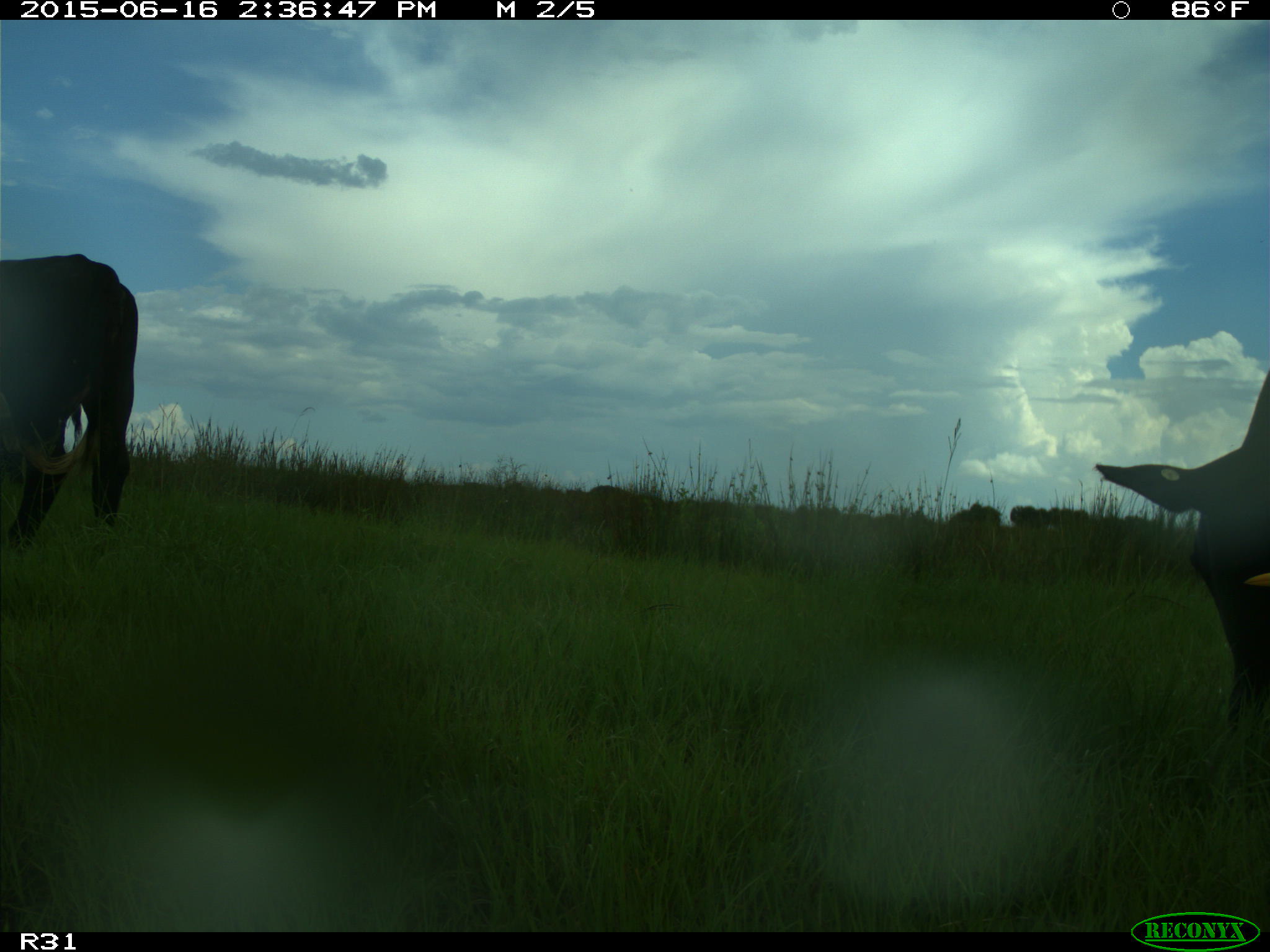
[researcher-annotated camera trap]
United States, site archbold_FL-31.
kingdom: Animalia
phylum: Chordata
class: Mammalia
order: Artiodactyla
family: Bovidae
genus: Bos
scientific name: Bos taurus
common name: domestic cow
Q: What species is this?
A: Bos taurus (domestic cow).